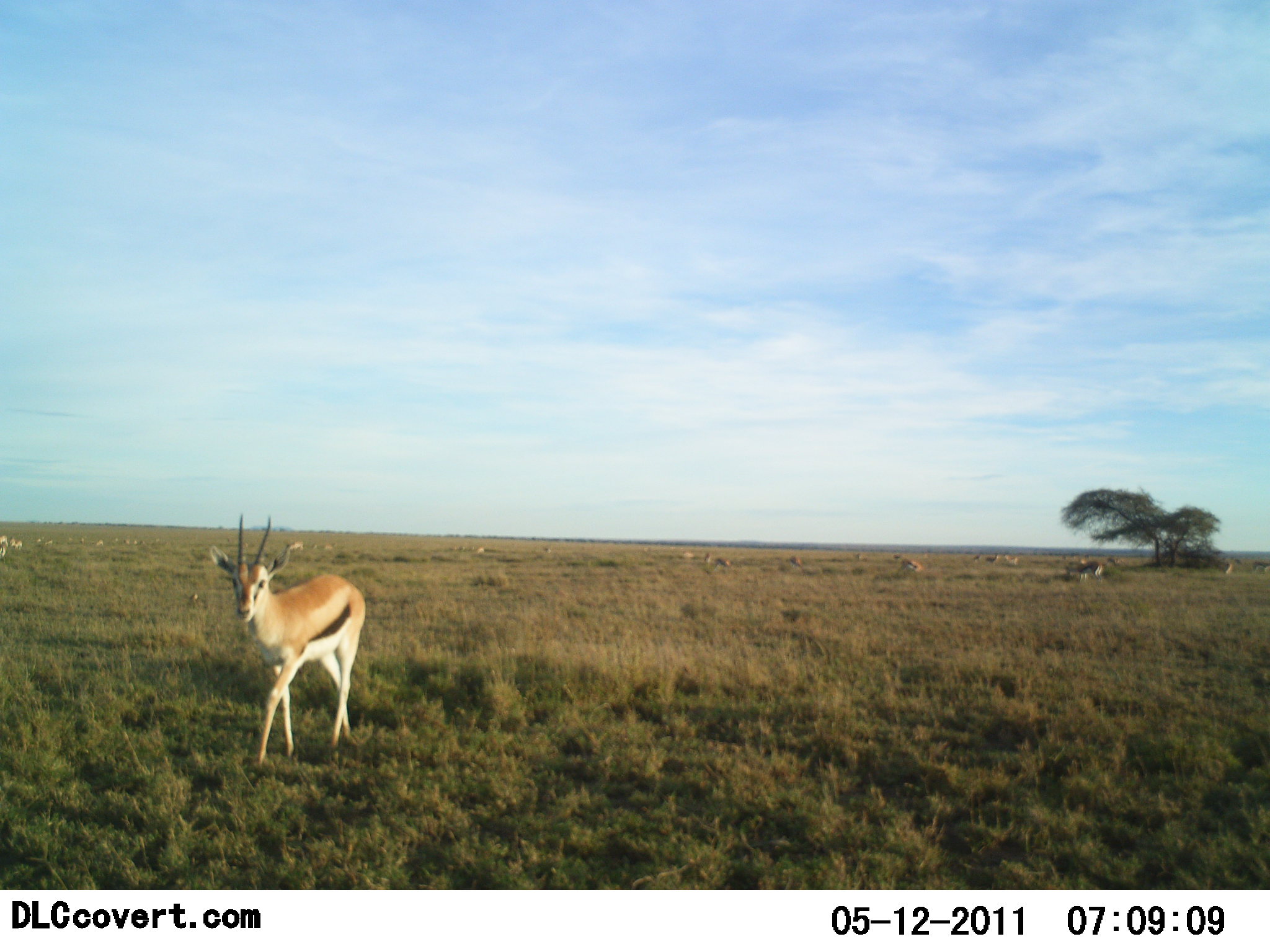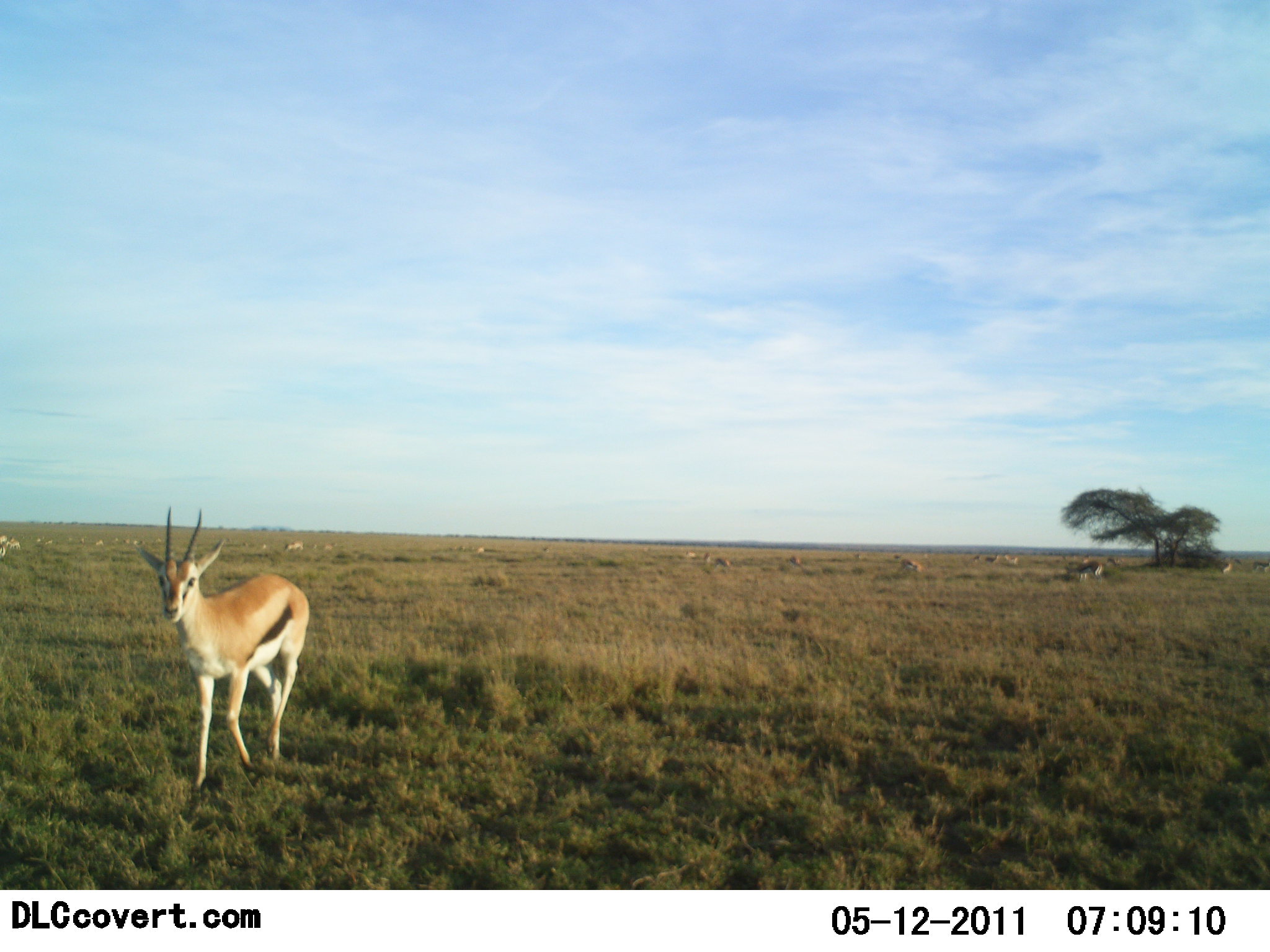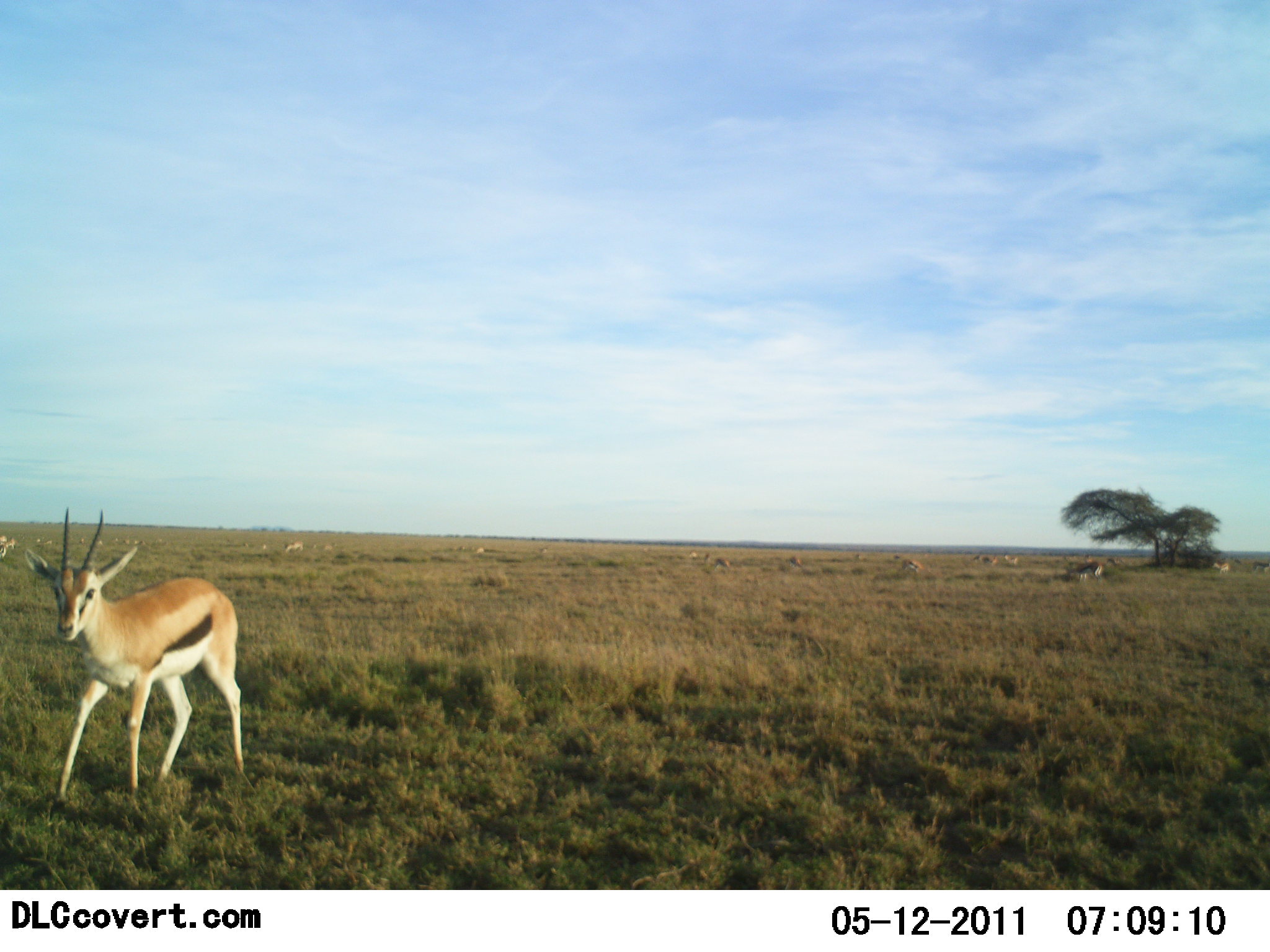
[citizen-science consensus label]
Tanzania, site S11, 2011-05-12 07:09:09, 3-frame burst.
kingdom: Animalia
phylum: Chordata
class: Mammalia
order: Artiodactyla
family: Bovidae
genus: Eudorcas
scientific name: Eudorcas thomsonii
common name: thomson's gazelle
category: gazellethomsons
Gazellethomsons (thomson's gazelle) (Eudorcas thomsonii), count 1. Behavior (volunteer vote fractions): standing 42%, resting 0%, moving 92%, interacting 0%. Young present (vote fraction): 0%. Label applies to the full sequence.